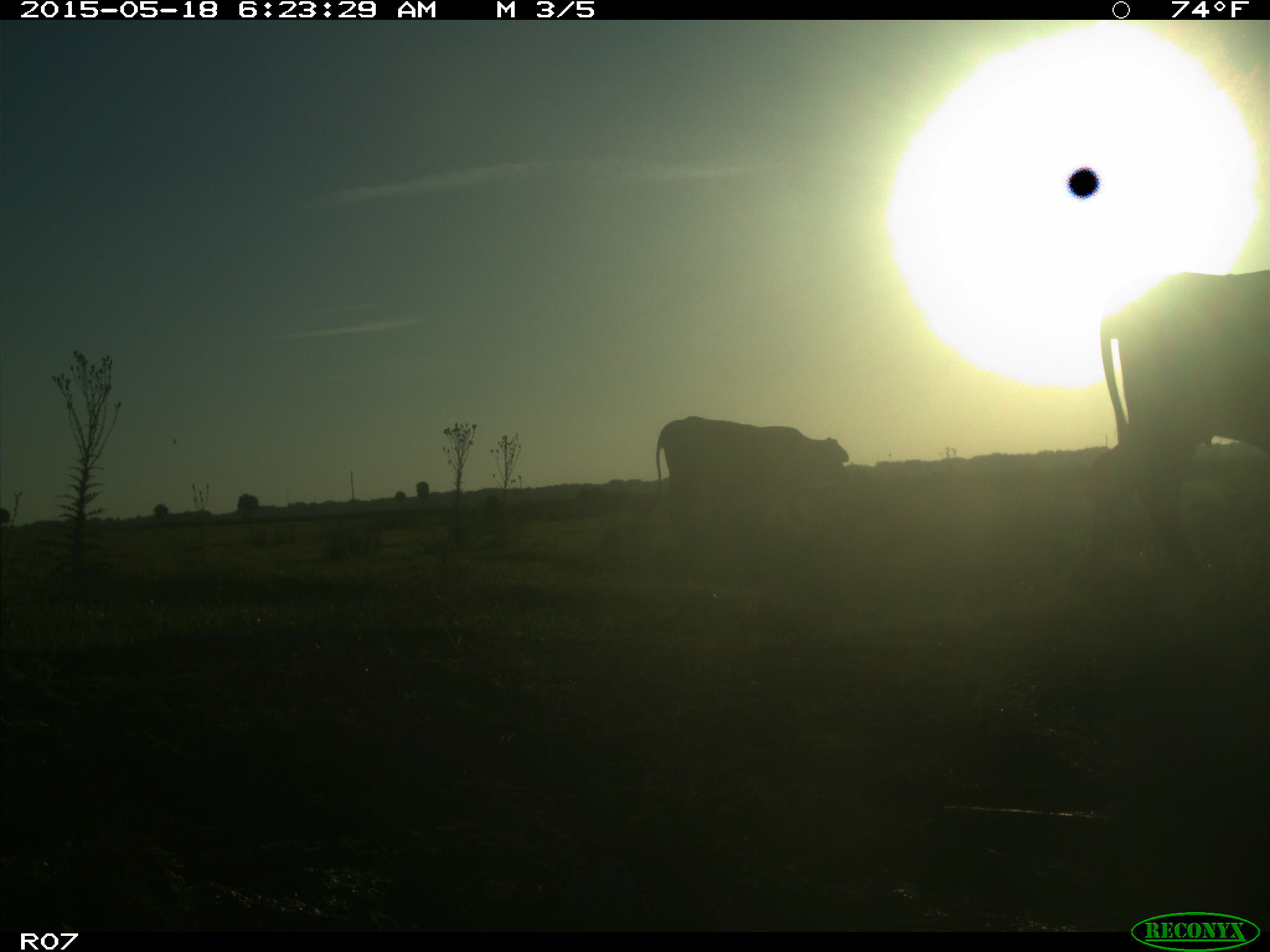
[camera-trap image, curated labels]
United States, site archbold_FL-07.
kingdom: Animalia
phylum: Chordata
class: Mammalia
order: Artiodactyla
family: Bovidae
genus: Bos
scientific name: Bos taurus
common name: domestic cow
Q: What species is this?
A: Bos taurus (domestic cow).